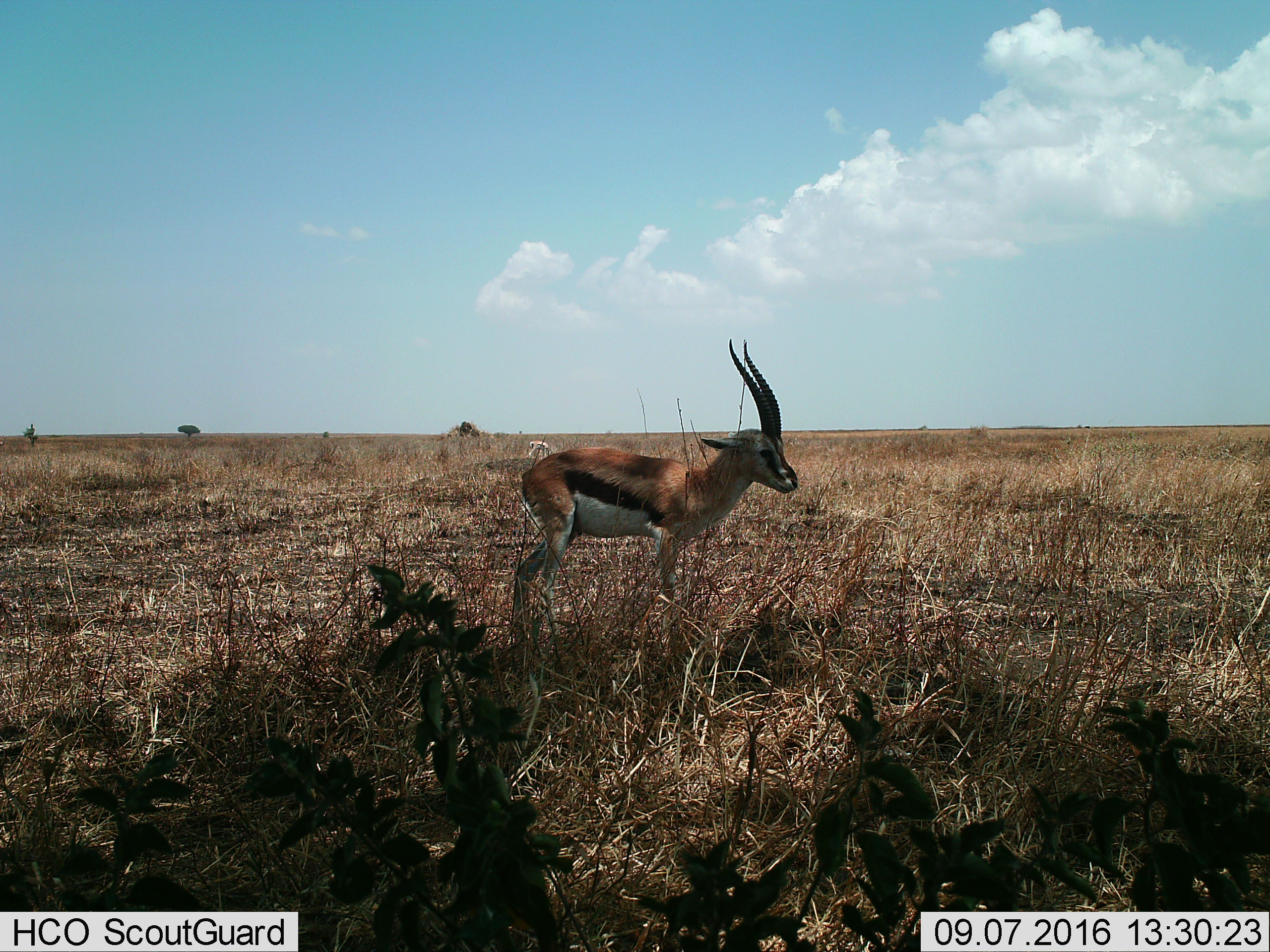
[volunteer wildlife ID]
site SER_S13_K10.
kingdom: Animalia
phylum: Chordata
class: Mammalia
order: Artiodactyla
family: Bovidae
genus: Eudorcas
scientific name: Eudorcas thomsonii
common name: thomson's gazelle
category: gazellethomsons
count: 1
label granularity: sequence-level